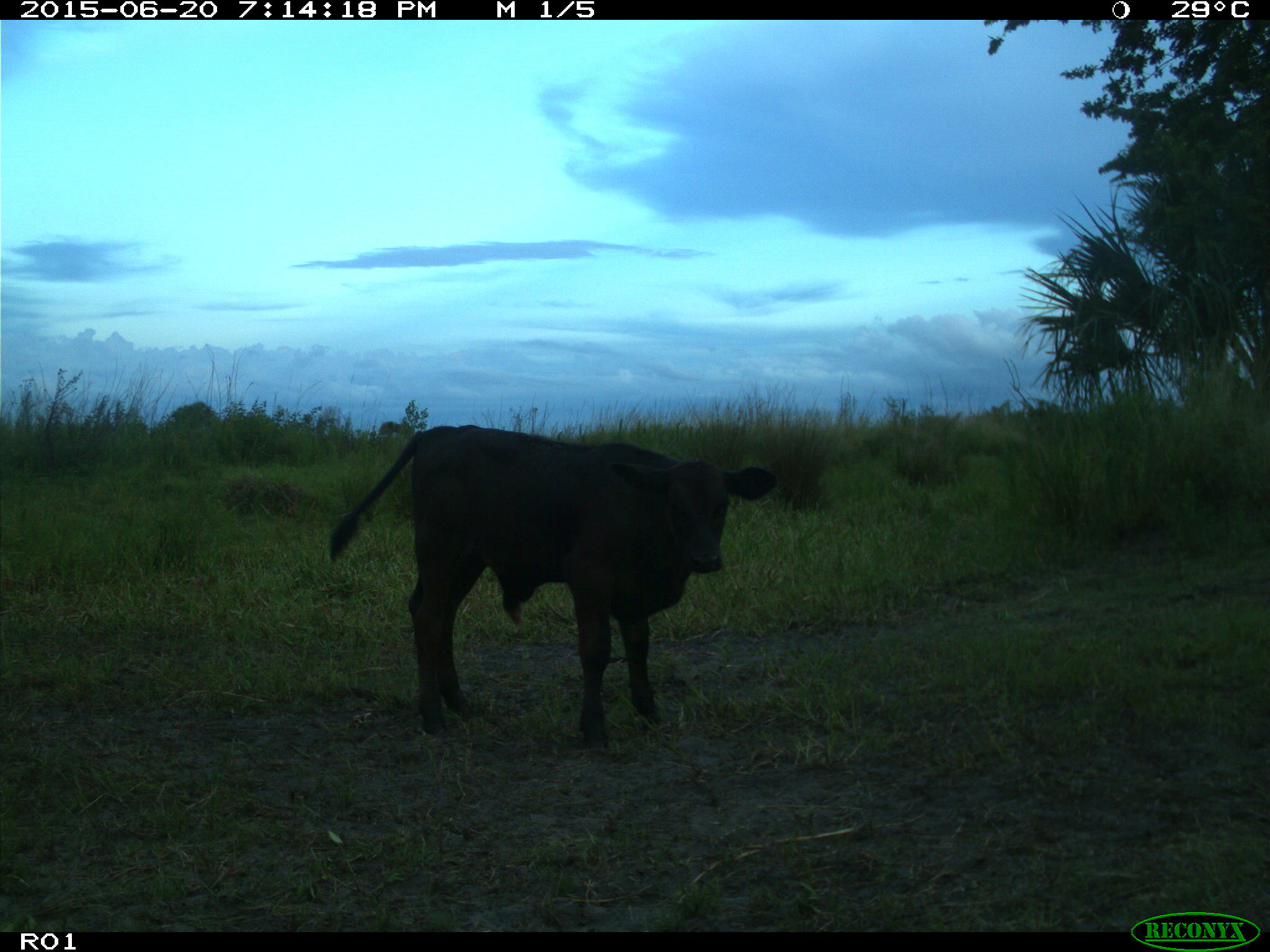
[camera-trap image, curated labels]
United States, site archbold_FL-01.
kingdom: Animalia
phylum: Chordata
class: Mammalia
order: Artiodactyla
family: Bovidae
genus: Bos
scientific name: Bos taurus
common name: domestic cow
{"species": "Bos taurus (domestic cow)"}